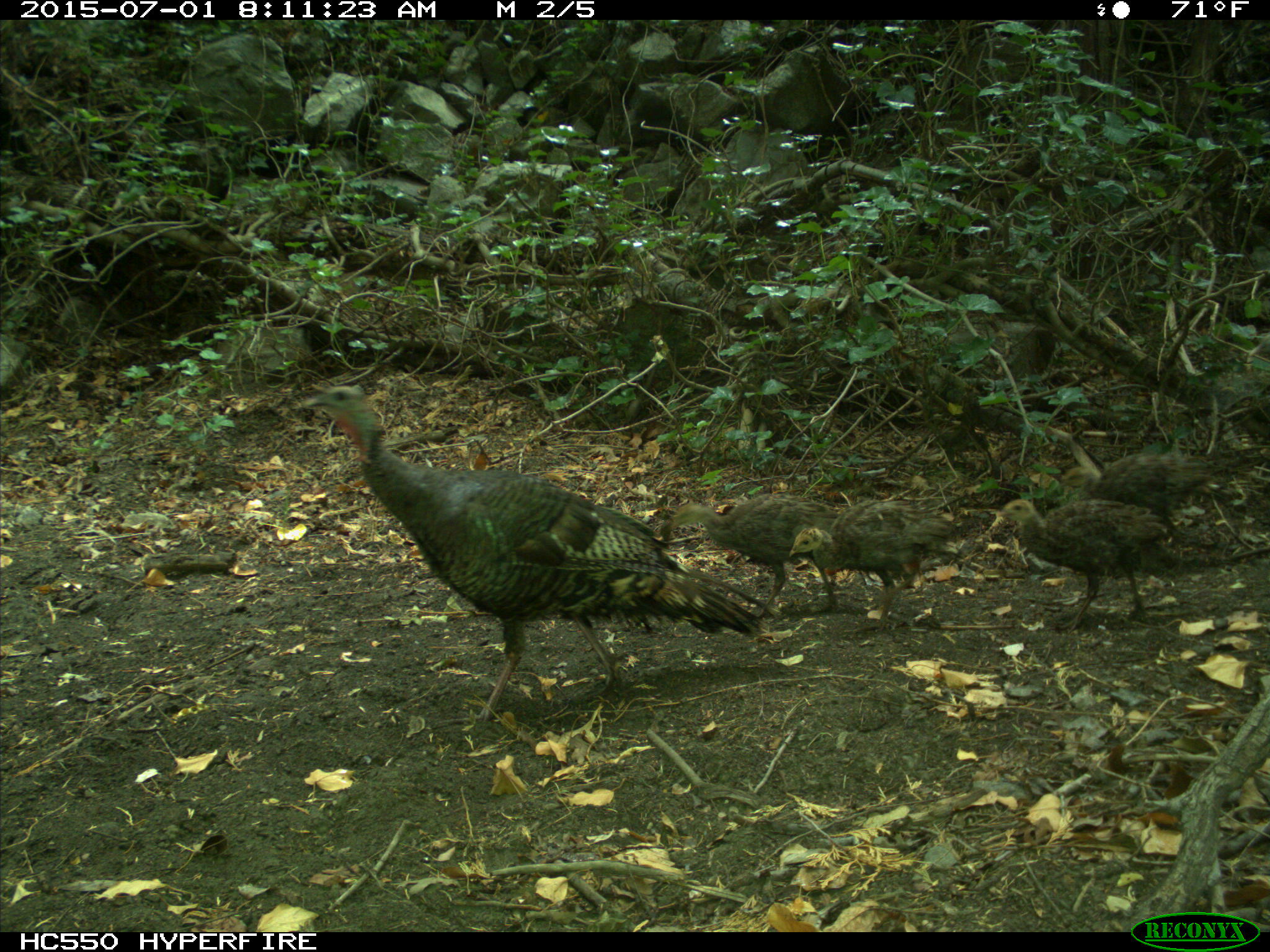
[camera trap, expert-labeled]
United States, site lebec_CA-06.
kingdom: Animalia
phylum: Chordata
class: Aves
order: Galliformes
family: Phasianidae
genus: Meleagris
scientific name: Meleagris gallopavo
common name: wild turkey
Meleagris gallopavo (wild turkey).